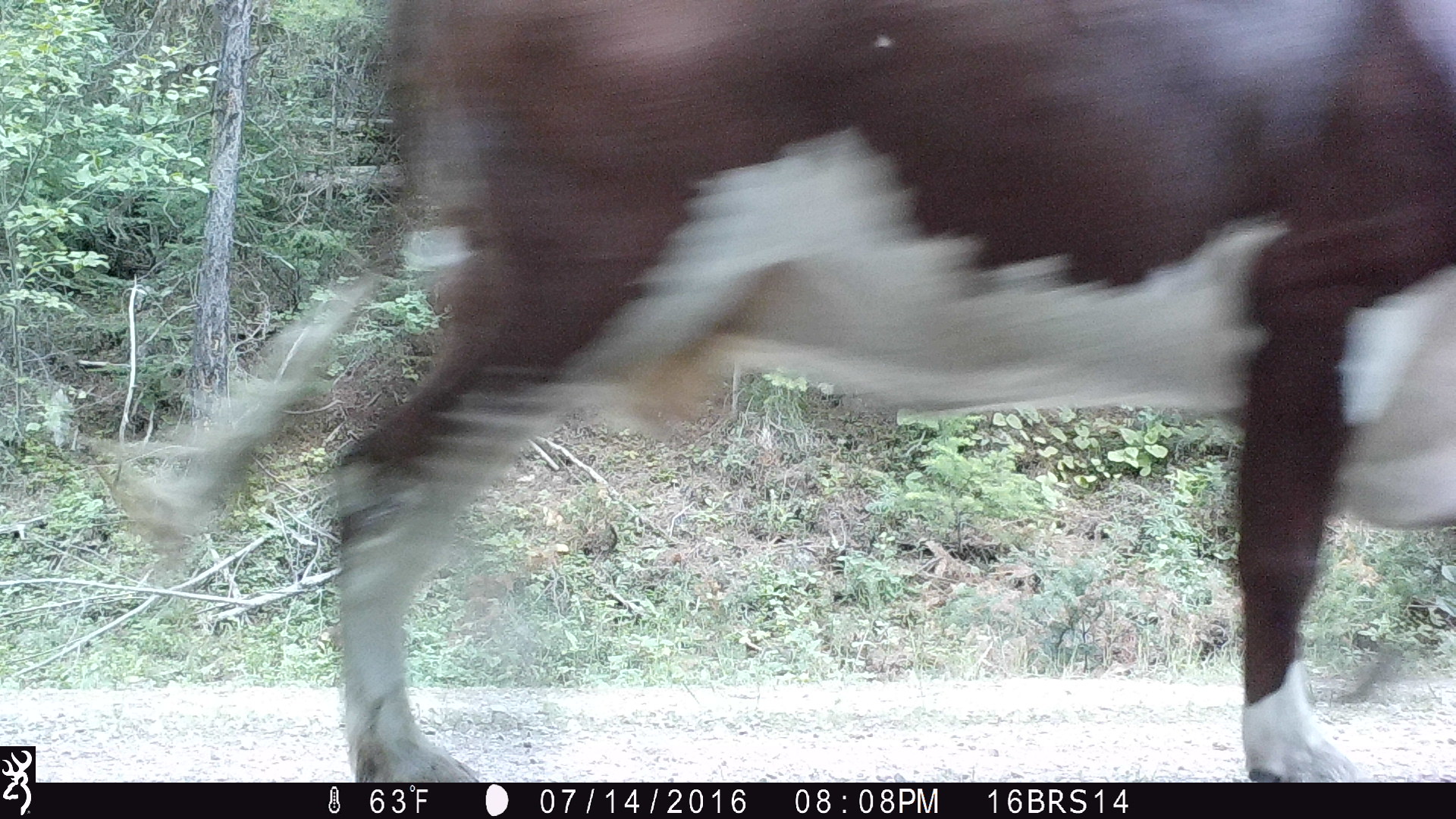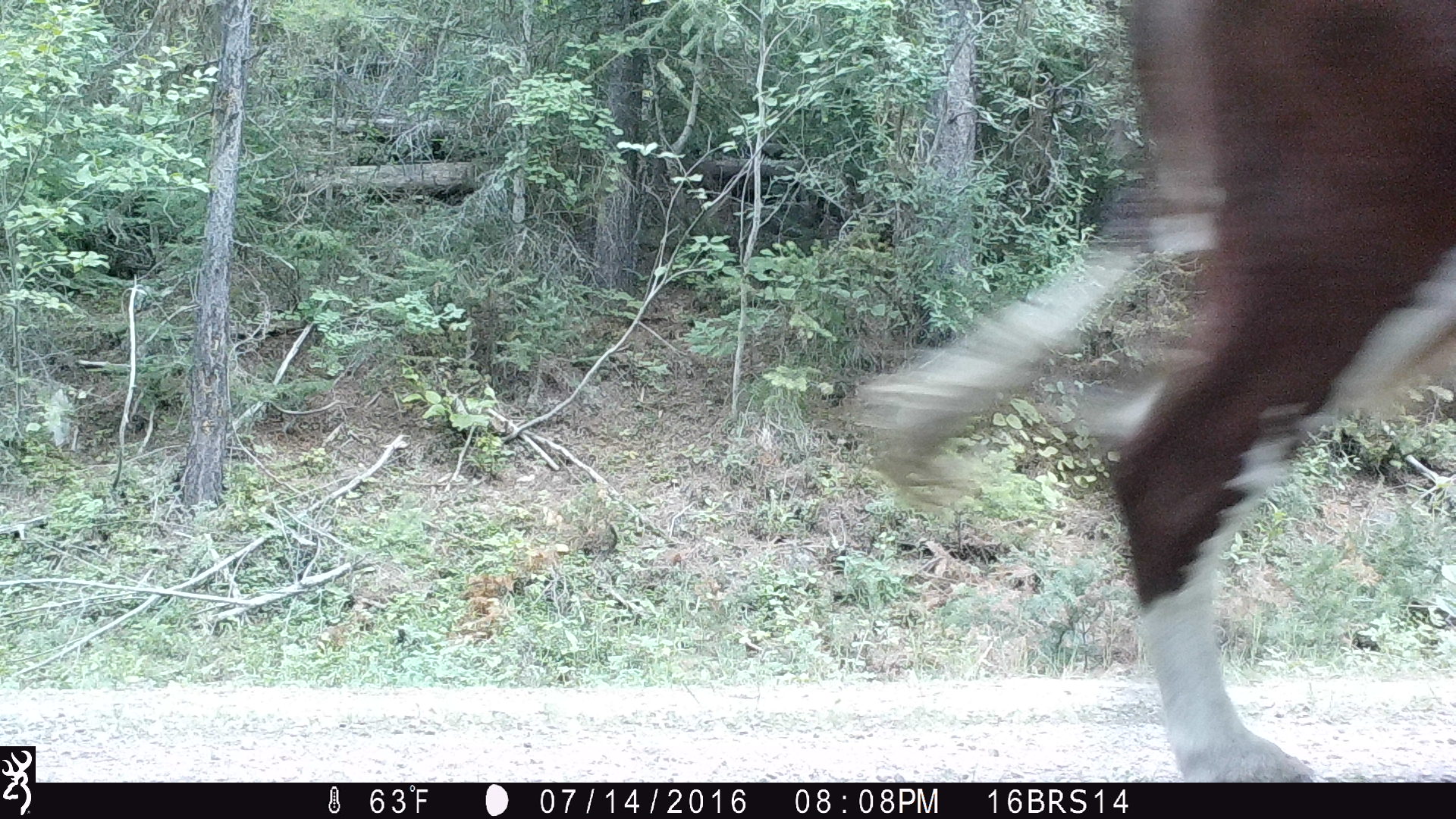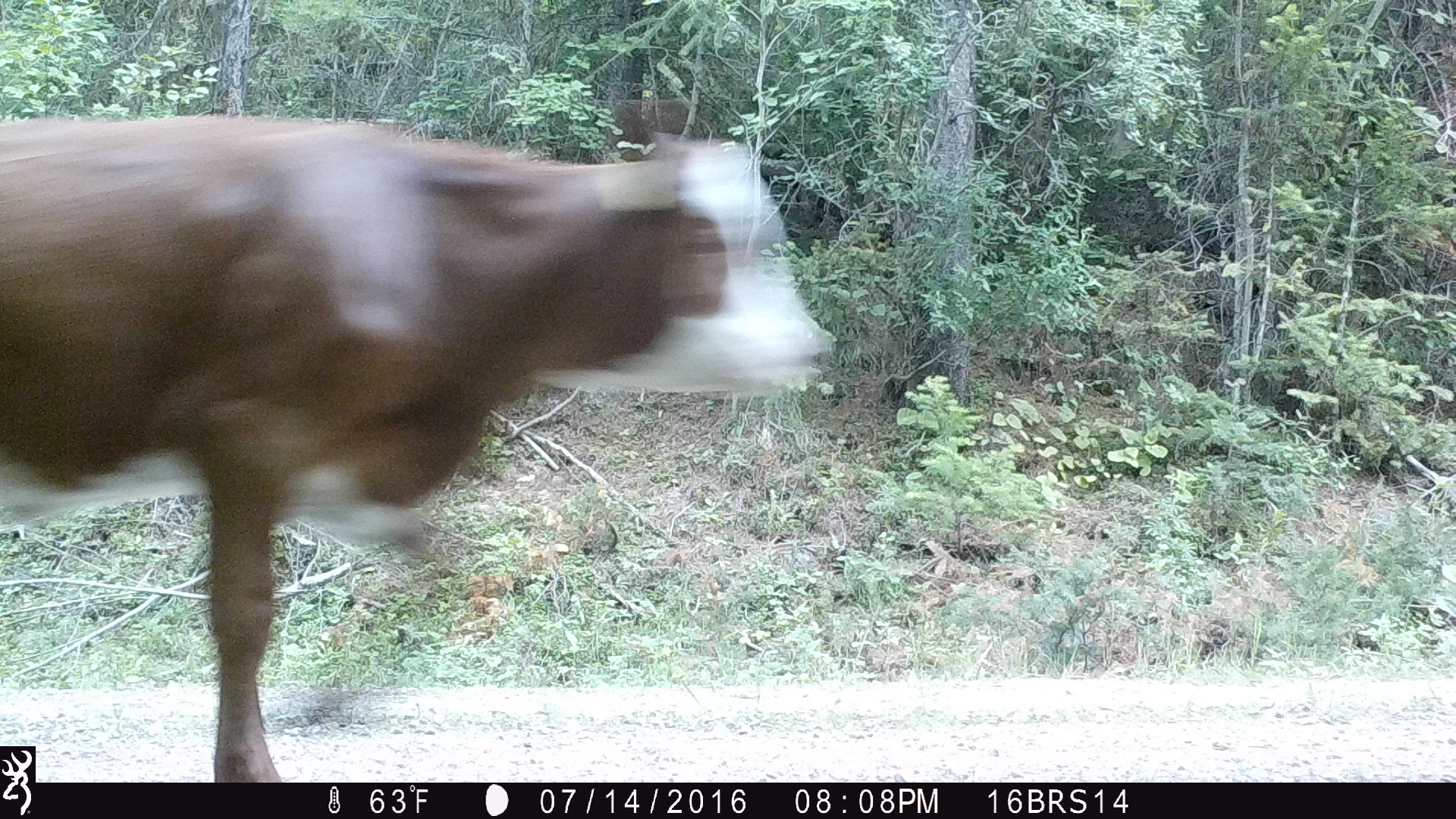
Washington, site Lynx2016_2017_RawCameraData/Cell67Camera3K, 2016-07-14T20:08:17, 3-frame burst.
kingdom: Animalia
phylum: Chordata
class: Mammalia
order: Artiodactyla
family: Bovidae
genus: Bos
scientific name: Bos taurus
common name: domestic cattle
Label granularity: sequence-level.